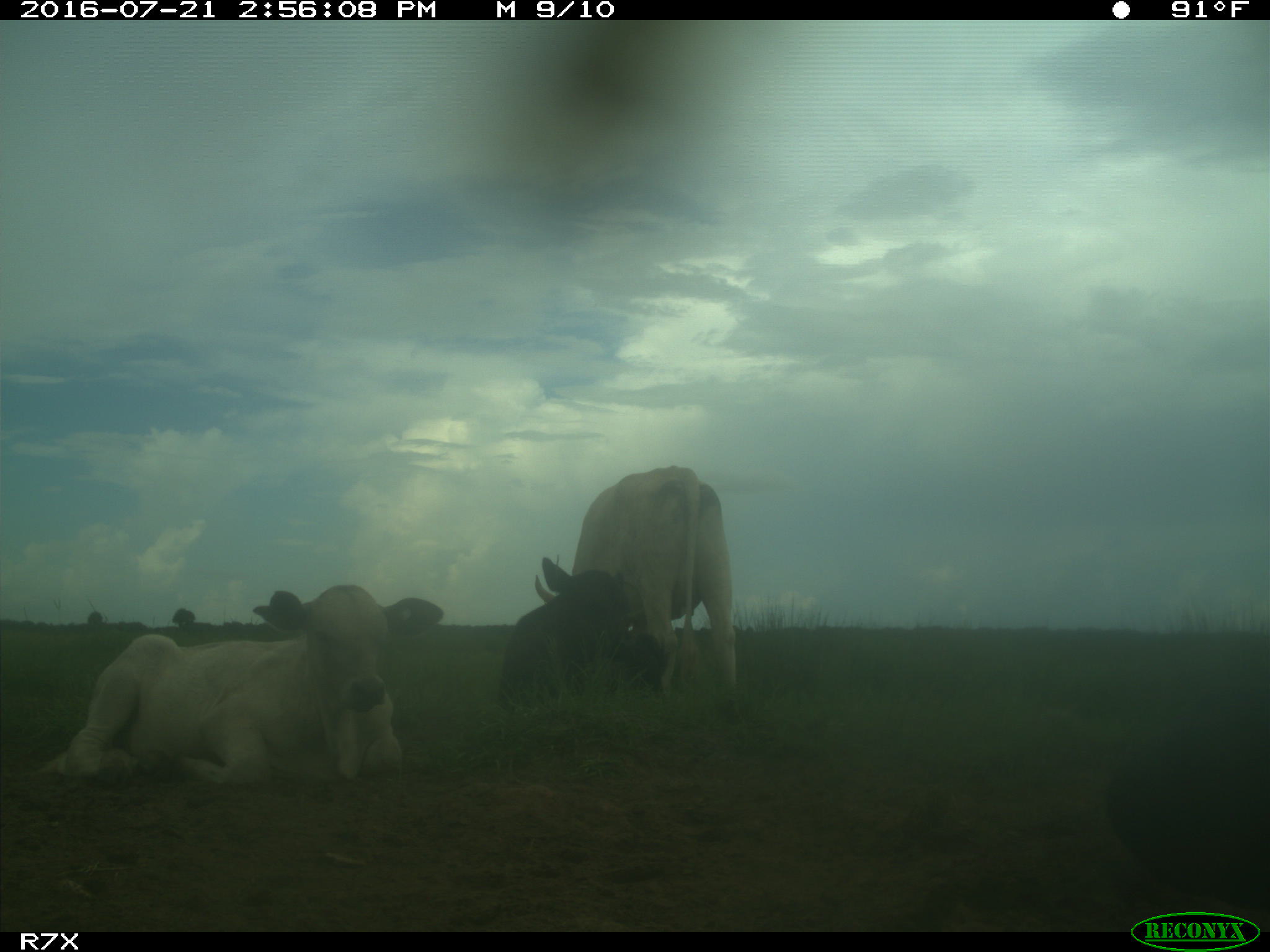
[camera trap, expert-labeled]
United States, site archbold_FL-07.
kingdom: Animalia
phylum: Chordata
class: Mammalia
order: Artiodactyla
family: Bovidae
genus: Bos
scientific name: Bos taurus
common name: domestic cow